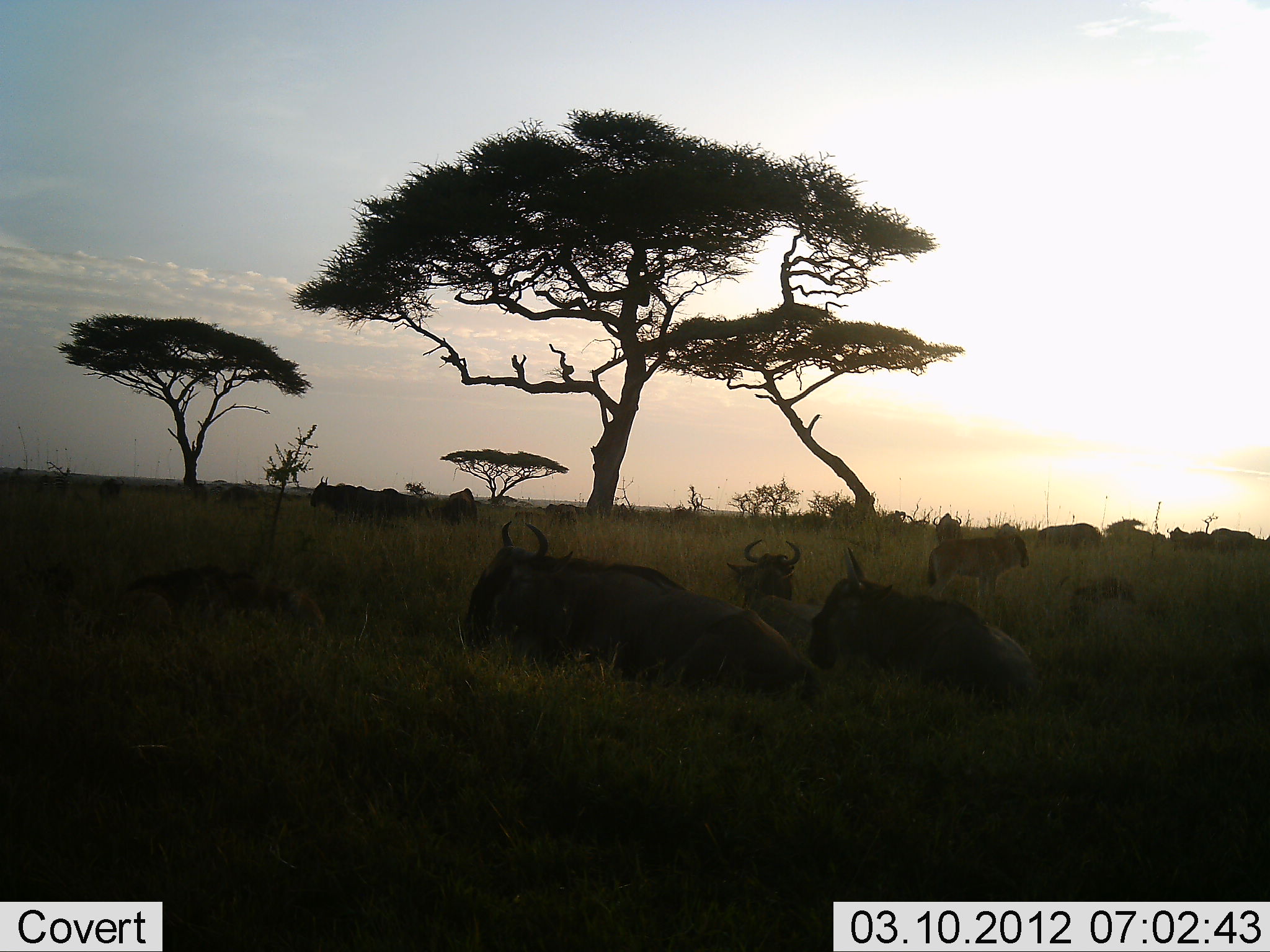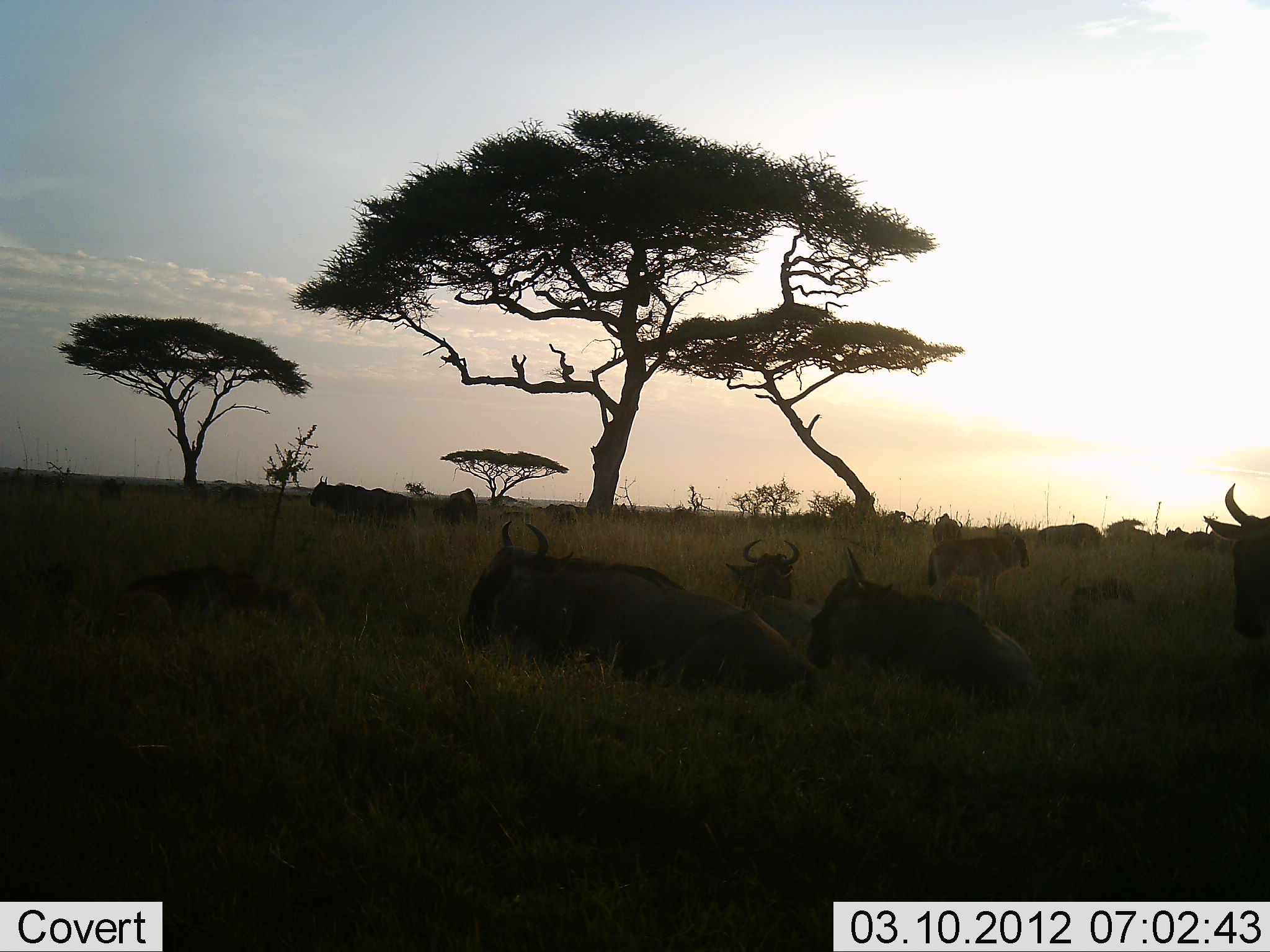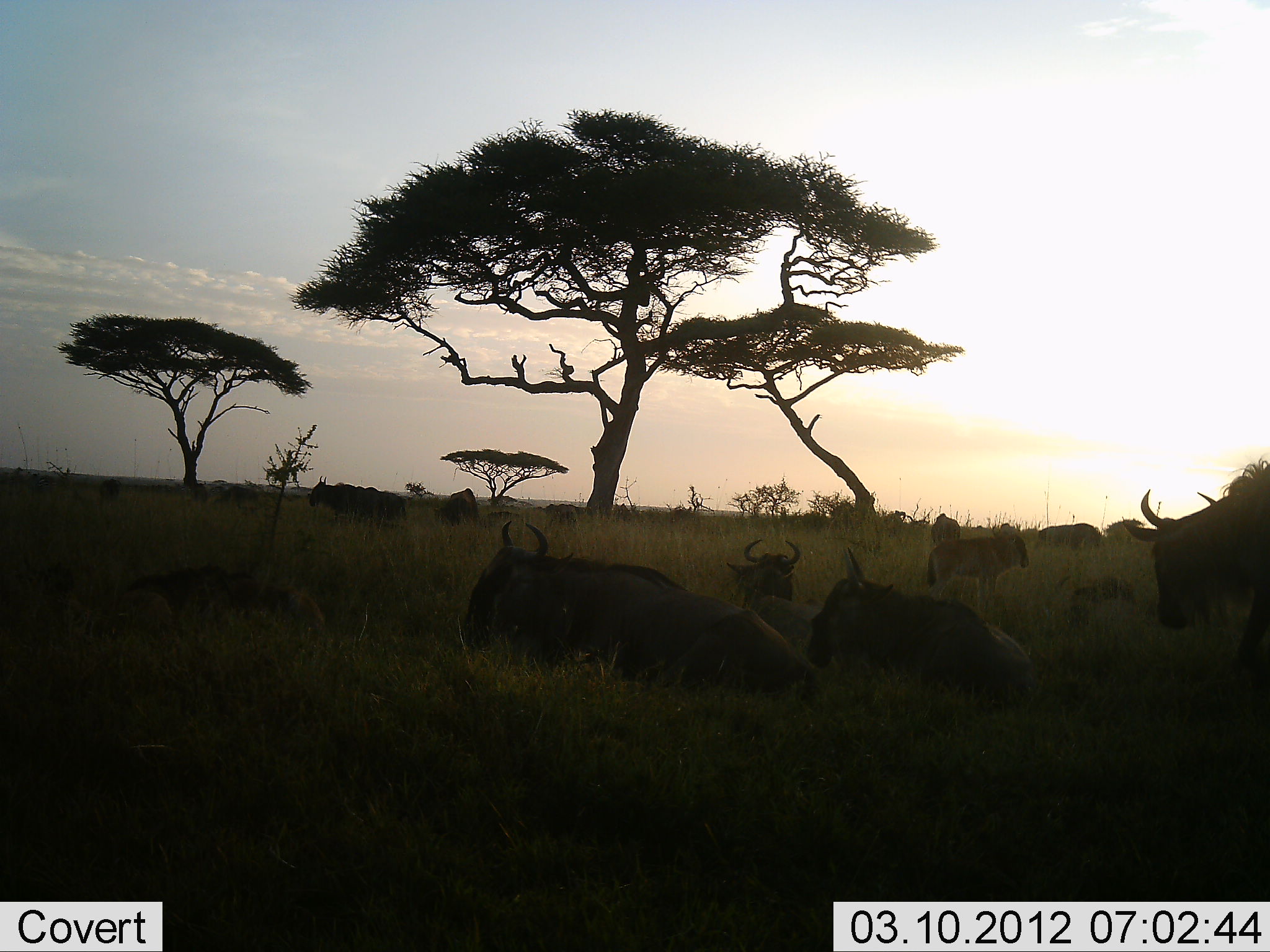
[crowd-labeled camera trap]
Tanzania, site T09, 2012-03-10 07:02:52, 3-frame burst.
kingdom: Animalia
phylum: Chordata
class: Mammalia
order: Artiodactyla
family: Bovidae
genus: Connochaetes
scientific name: Connochaetes taurinus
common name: blue wildebeest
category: wildebeest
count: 10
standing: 38%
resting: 100%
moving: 38%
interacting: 0%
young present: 31%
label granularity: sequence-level